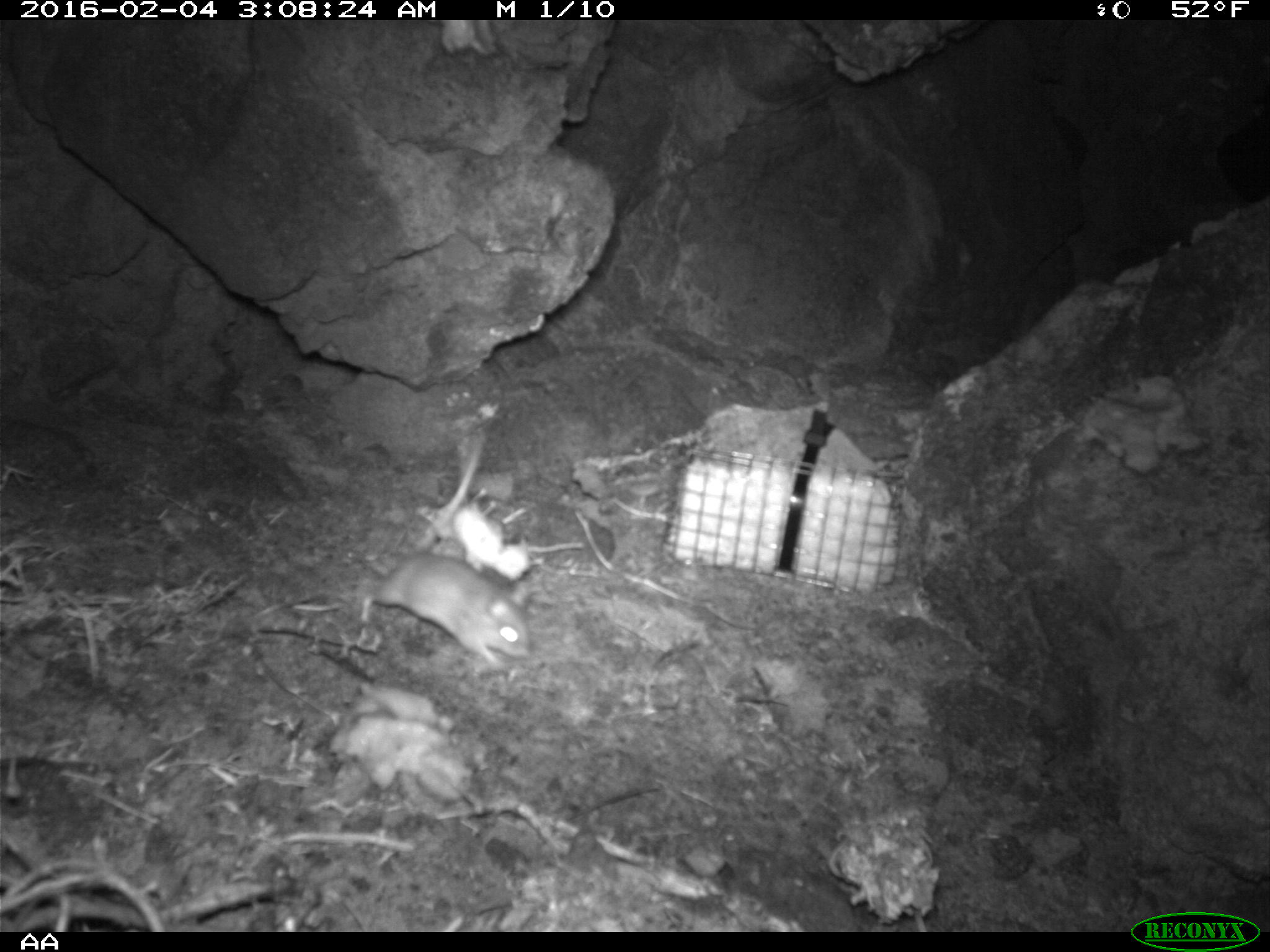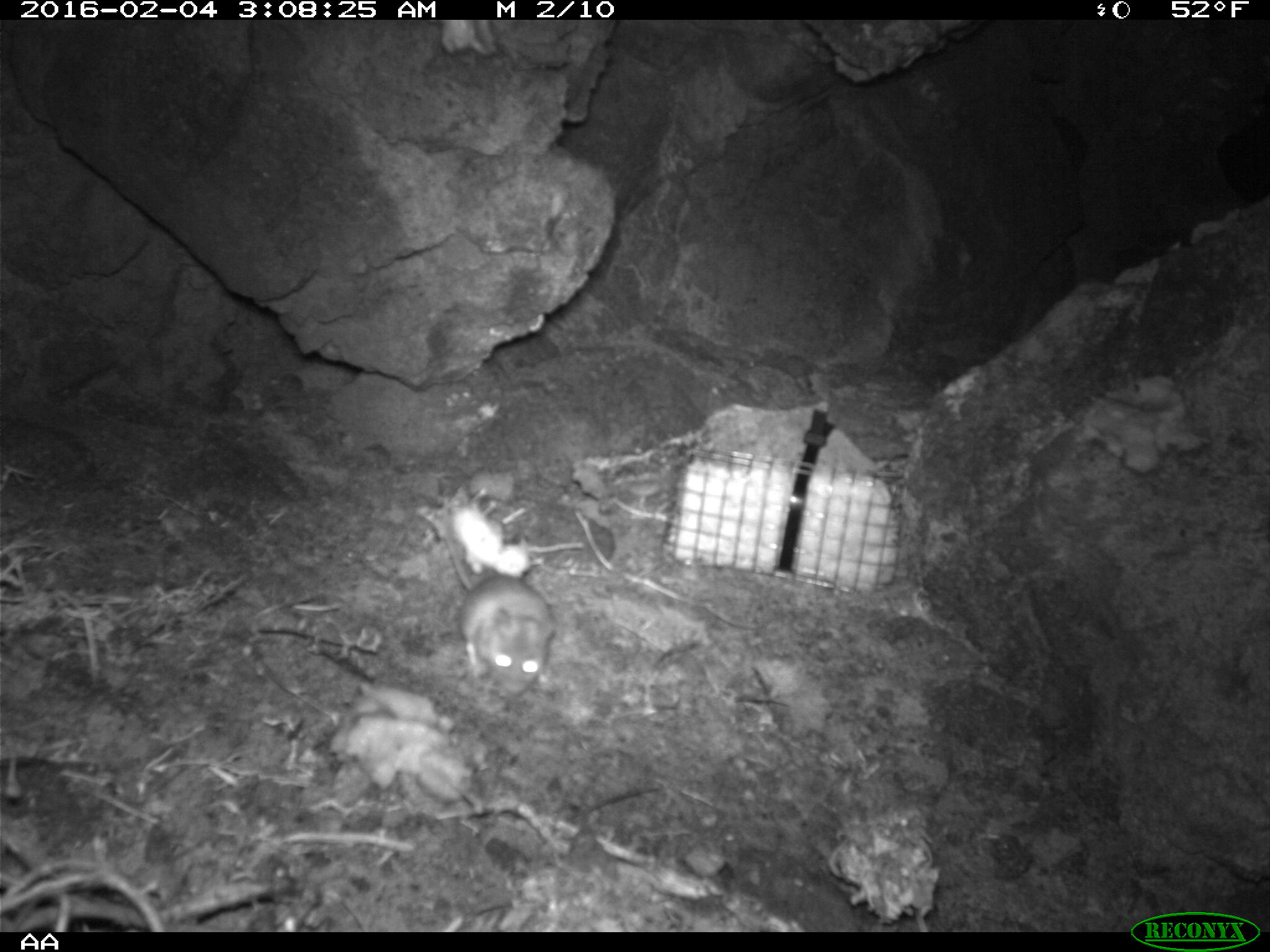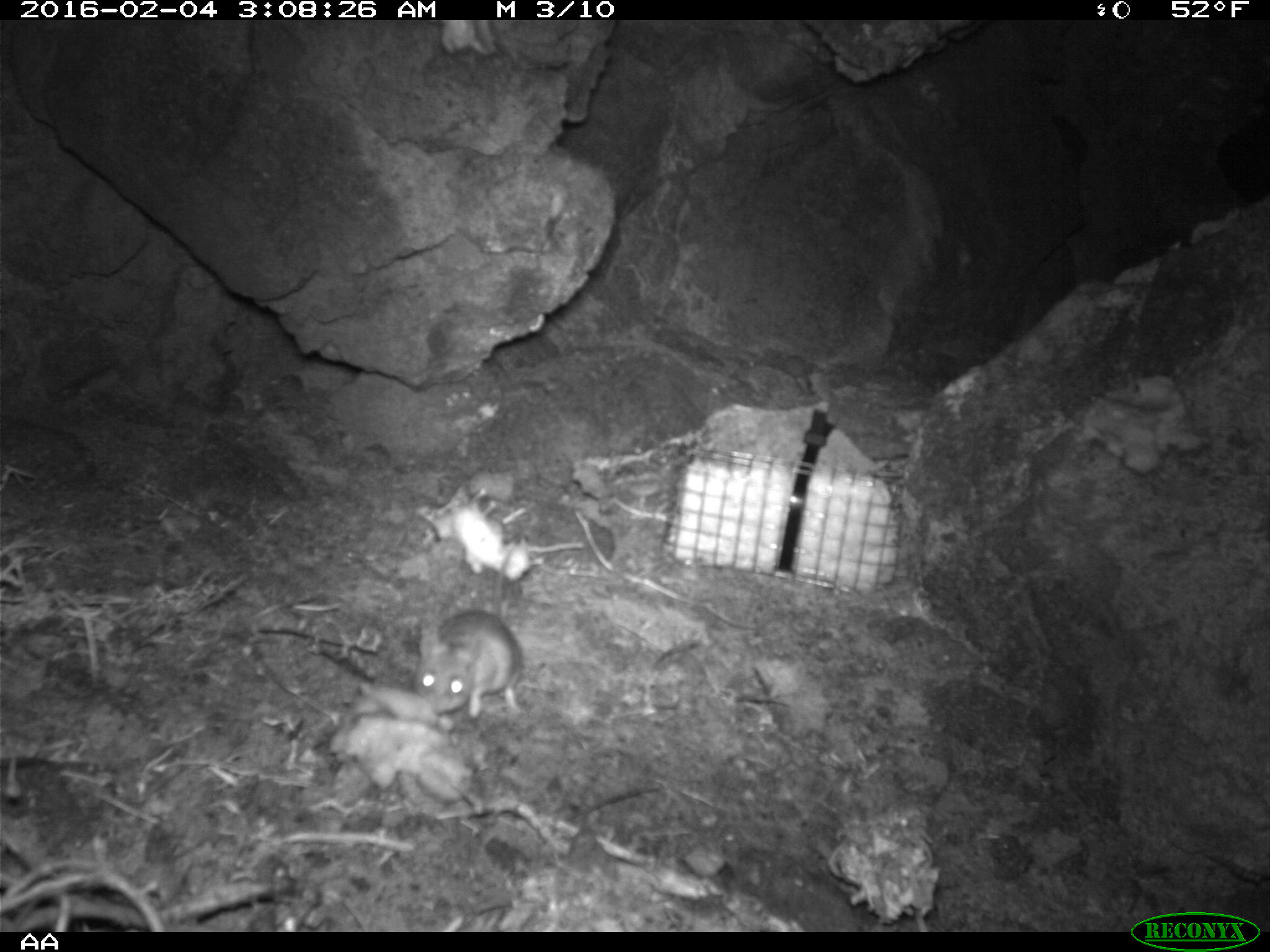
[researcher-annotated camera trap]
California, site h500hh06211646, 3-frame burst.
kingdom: Animalia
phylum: Chordata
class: Mammalia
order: Rodentia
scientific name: Rodentia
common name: rodent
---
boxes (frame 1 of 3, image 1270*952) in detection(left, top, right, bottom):
rodent: detection(360, 428, 530, 670)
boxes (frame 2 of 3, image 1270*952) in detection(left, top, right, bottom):
rodent: detection(443, 531, 557, 694)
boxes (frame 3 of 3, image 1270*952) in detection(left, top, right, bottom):
rodent: detection(412, 546, 520, 715)